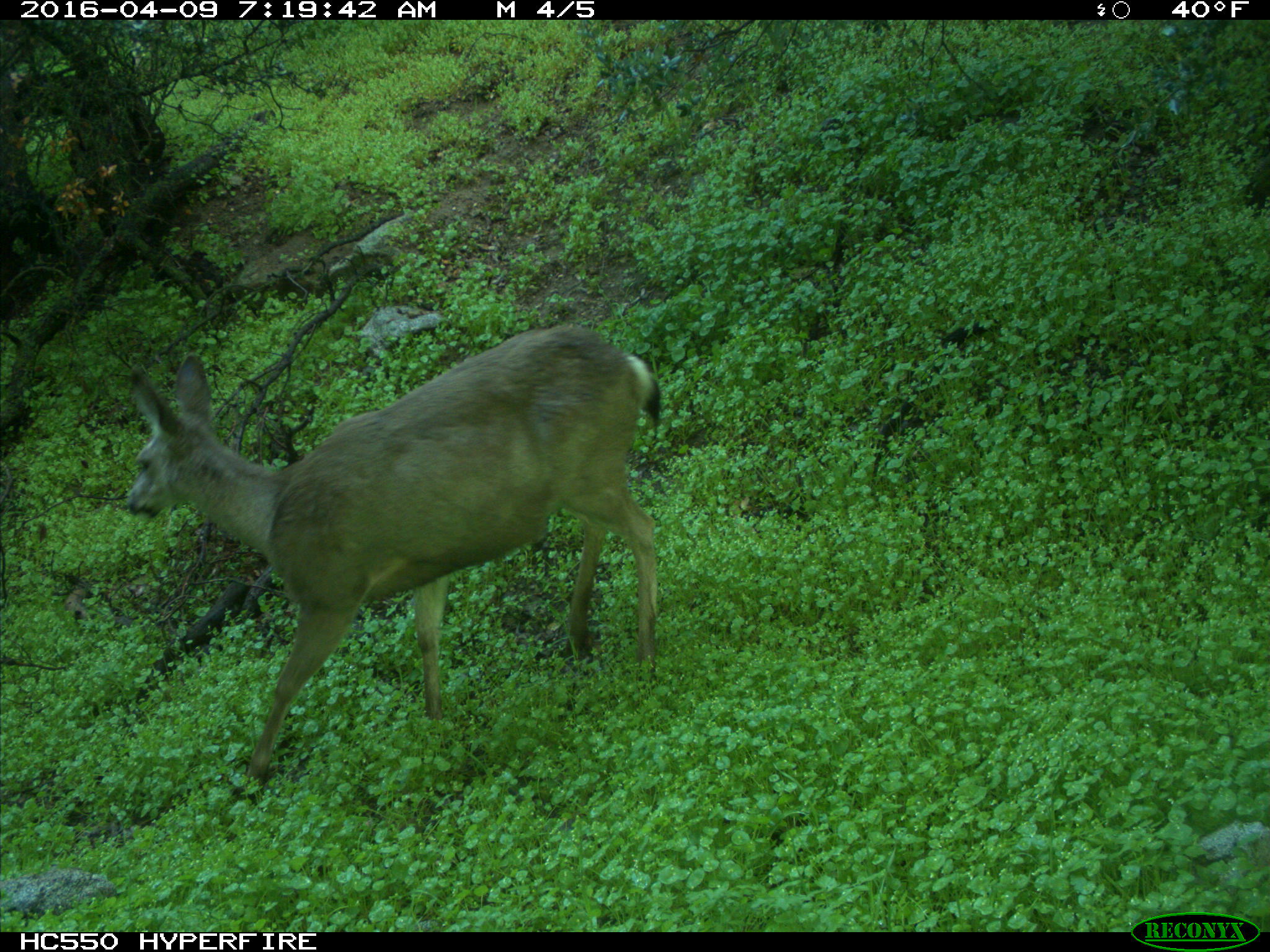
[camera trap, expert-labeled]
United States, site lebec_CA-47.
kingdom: Animalia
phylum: Chordata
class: Mammalia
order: Artiodactyla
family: Cervidae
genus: Odocoileus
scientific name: Odocoileus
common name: deer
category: unidentified deer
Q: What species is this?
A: Unidentified deer (deer) (Odocoileus).